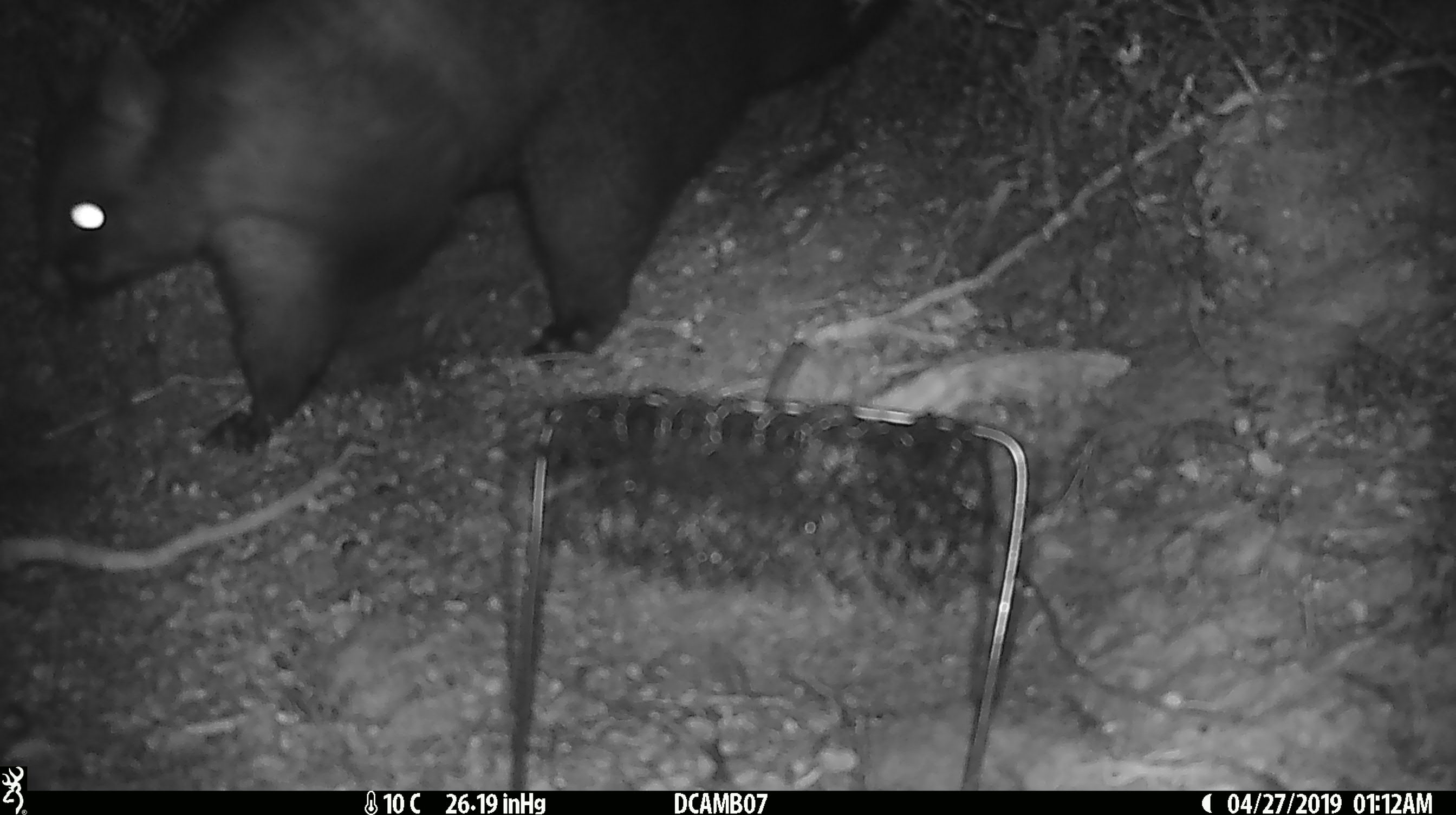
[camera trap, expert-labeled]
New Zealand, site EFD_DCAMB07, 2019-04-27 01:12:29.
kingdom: Animalia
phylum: Chordata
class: Mammalia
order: Diprotodontia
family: Phalangeridae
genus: Trichosurus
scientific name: Trichosurus vulpecula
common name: common brushtail possum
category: possum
Possum (common brushtail possum) (Trichosurus vulpecula).